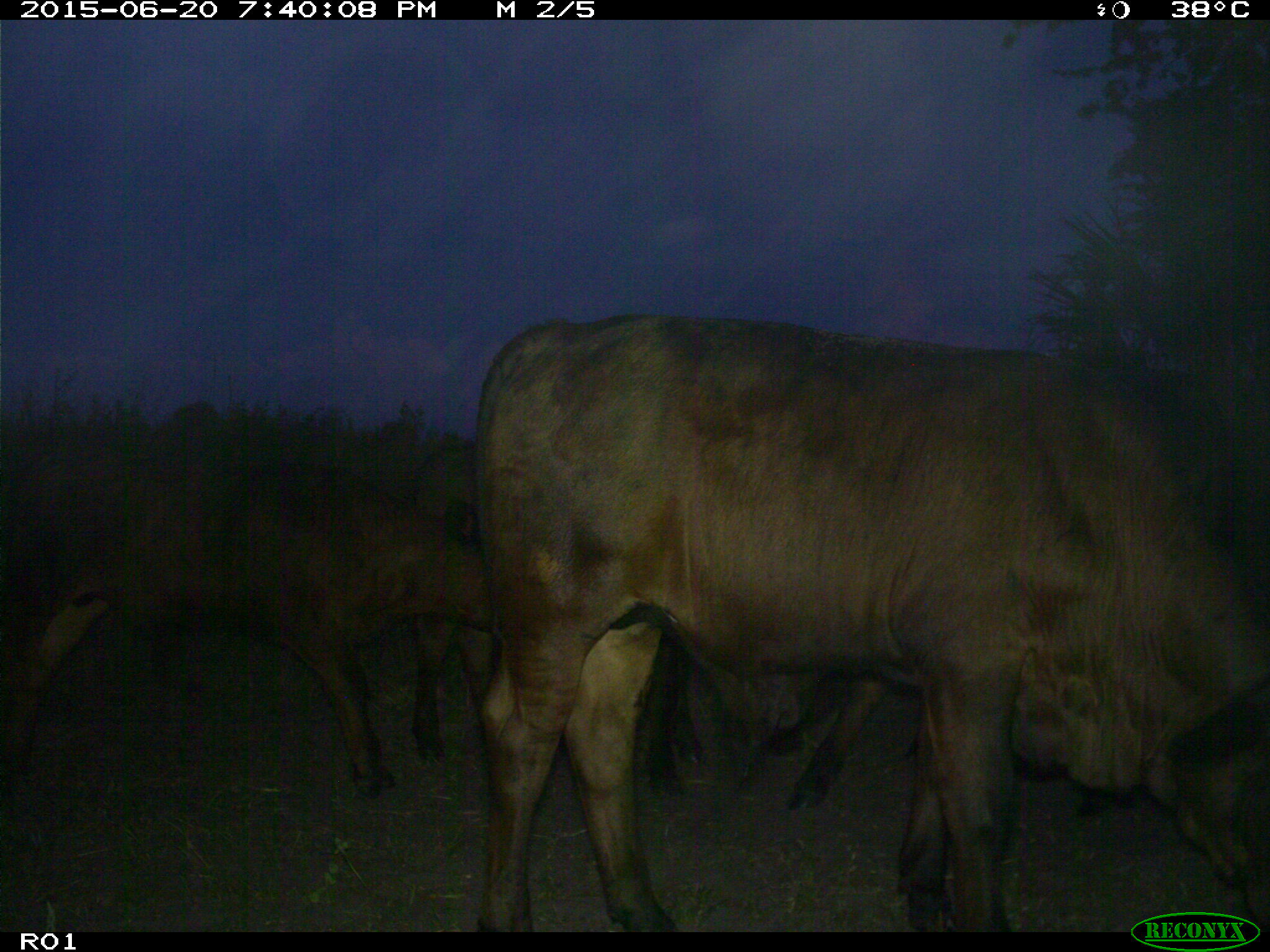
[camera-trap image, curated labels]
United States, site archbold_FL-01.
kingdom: Animalia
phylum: Chordata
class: Mammalia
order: Artiodactyla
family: Bovidae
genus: Bos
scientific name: Bos taurus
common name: domestic cow